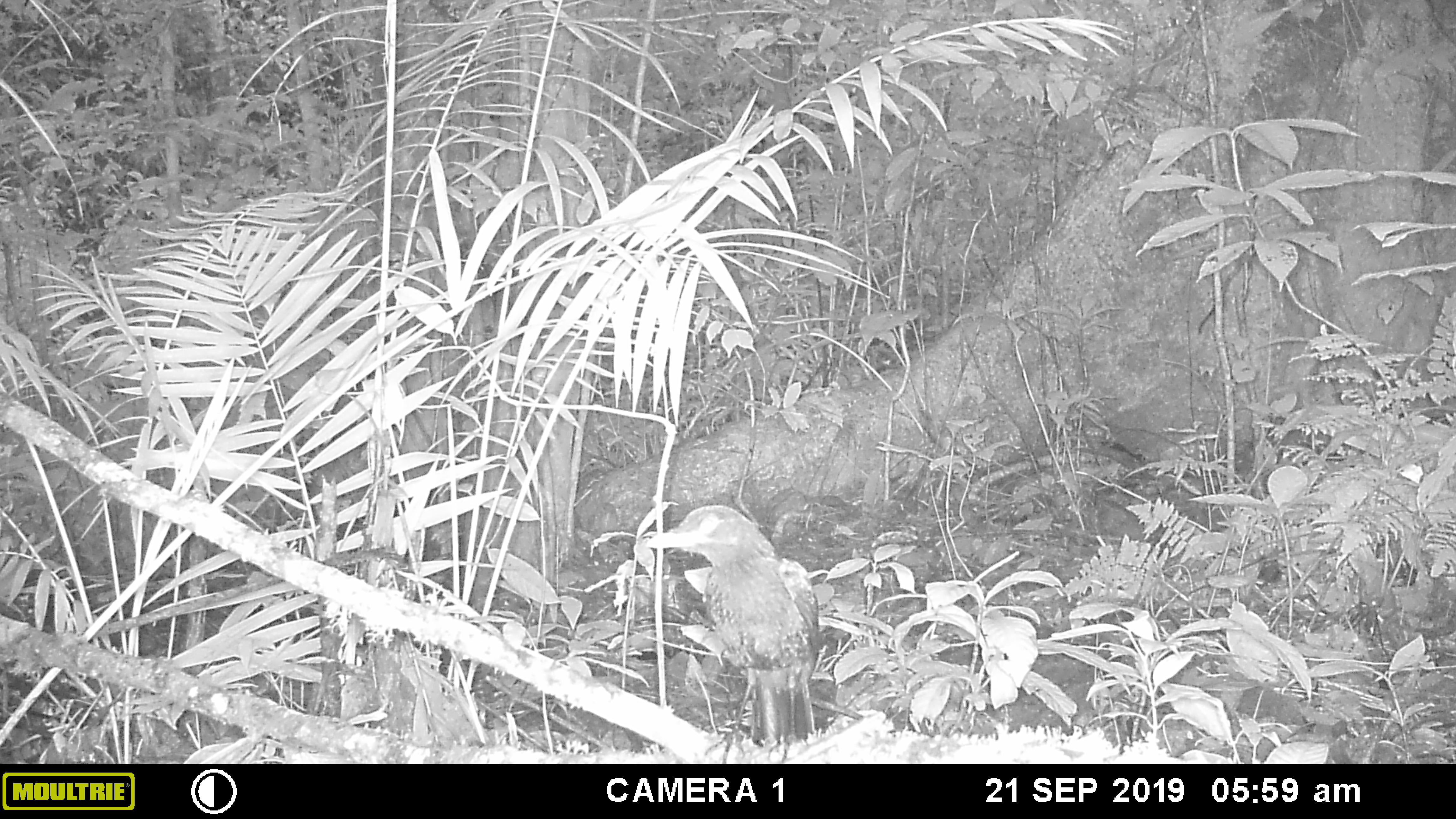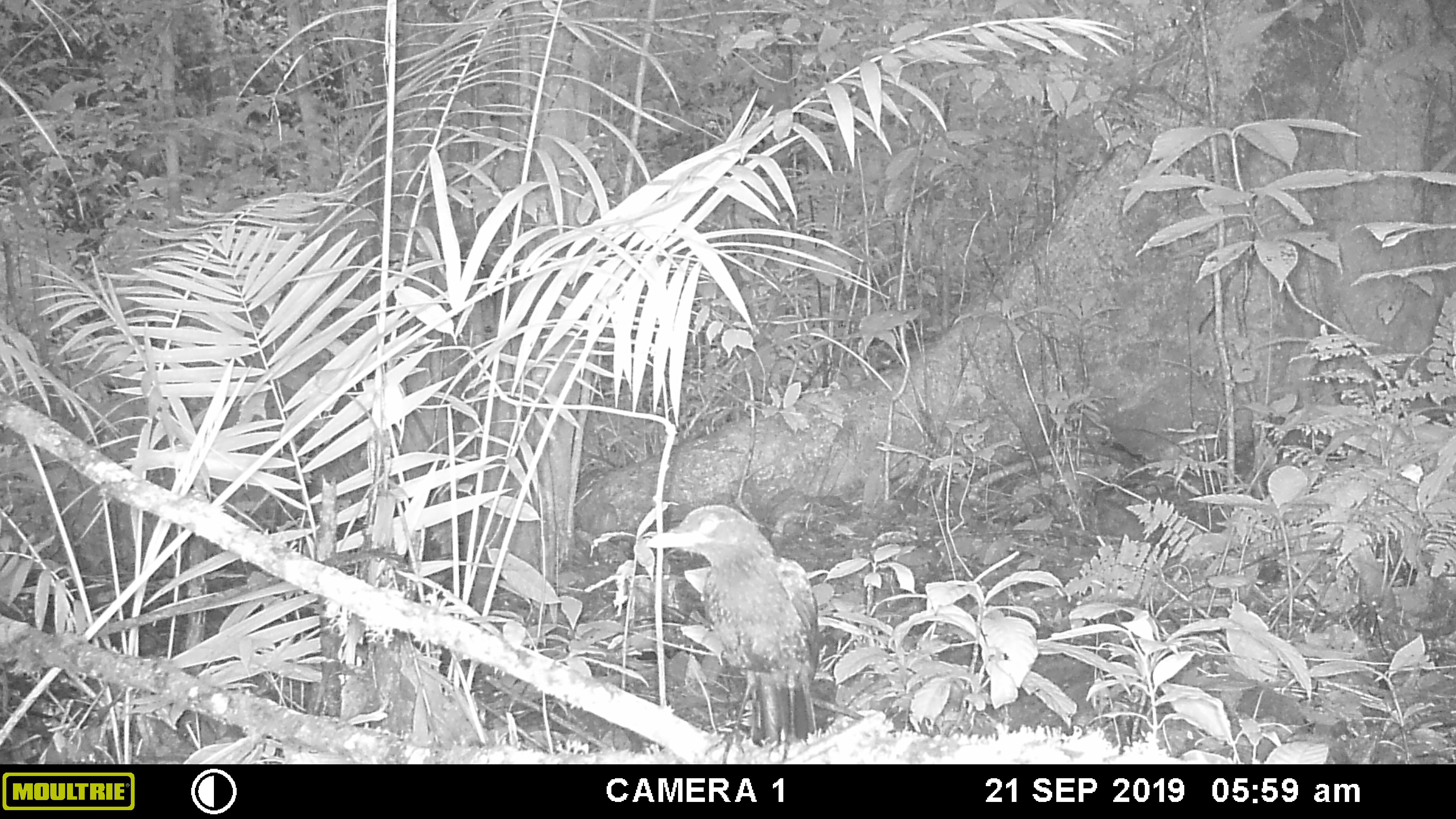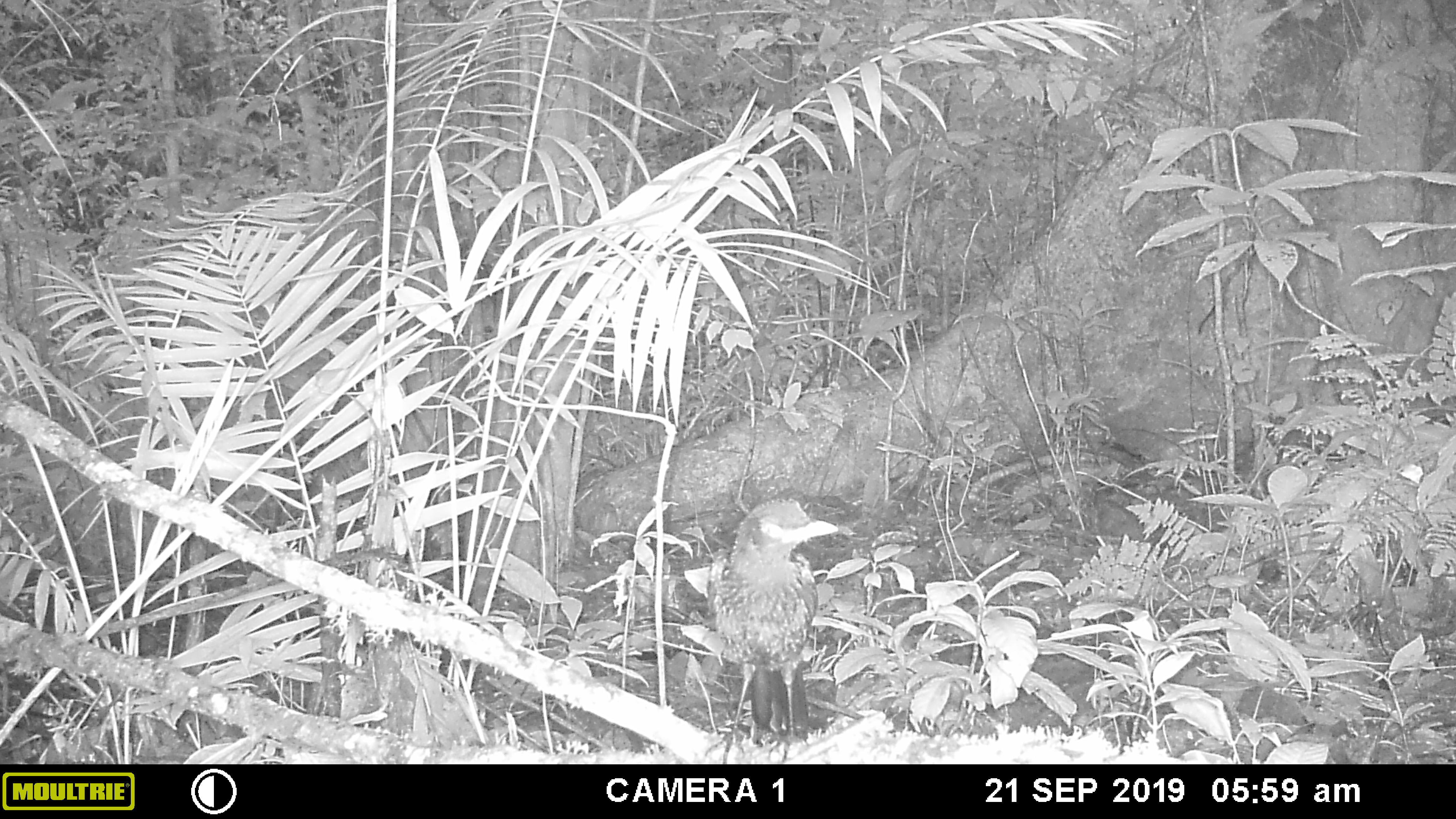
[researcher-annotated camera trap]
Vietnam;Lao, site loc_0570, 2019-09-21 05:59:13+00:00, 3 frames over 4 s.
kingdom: Animalia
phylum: Chordata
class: Aves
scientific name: Aves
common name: bird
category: unidentified bird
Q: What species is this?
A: Unidentified bird (bird) (Aves).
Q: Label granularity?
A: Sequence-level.